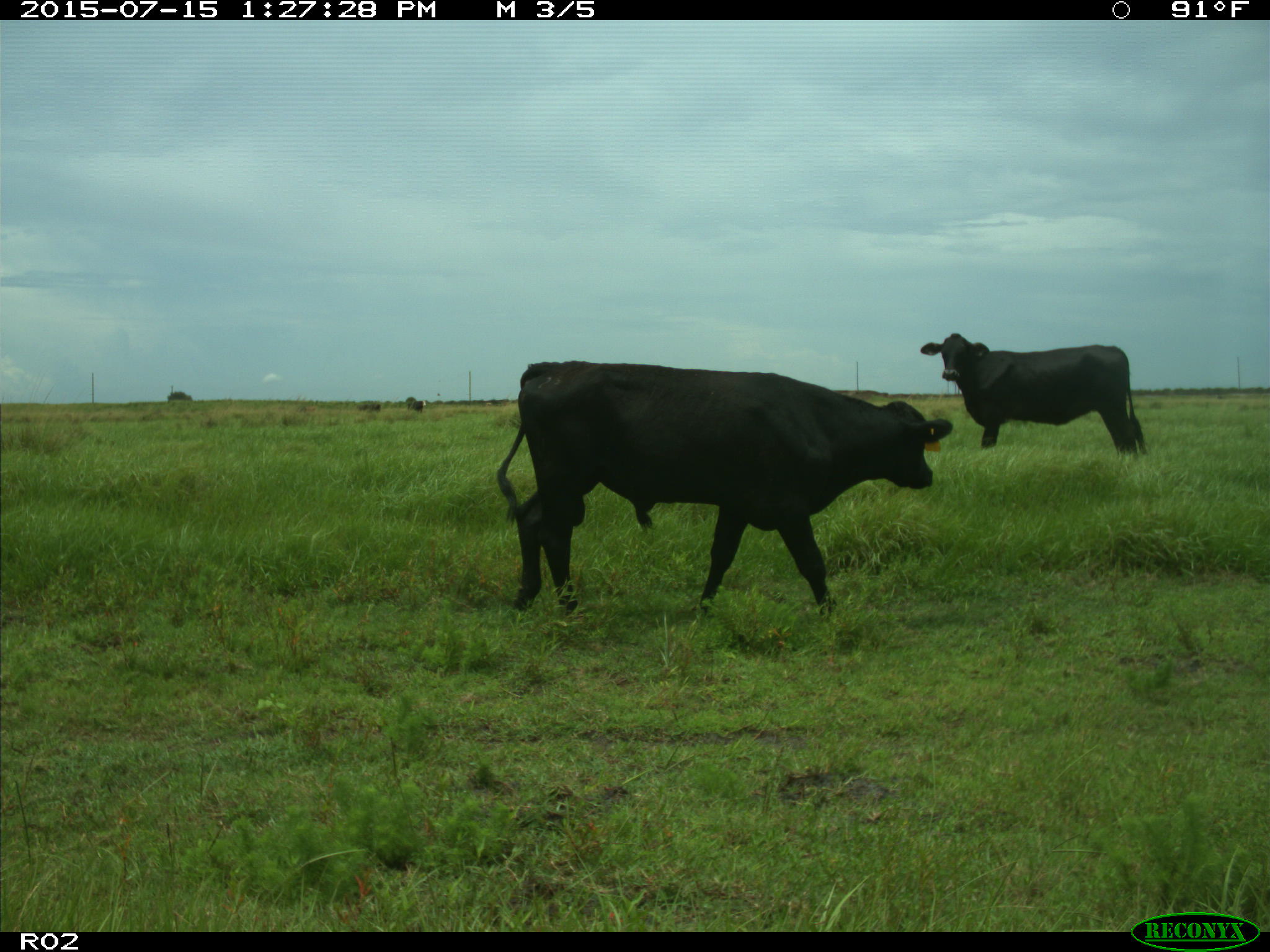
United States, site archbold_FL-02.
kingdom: Animalia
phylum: Chordata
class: Mammalia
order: Artiodactyla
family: Bovidae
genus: Bos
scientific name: Bos taurus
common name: domestic cow